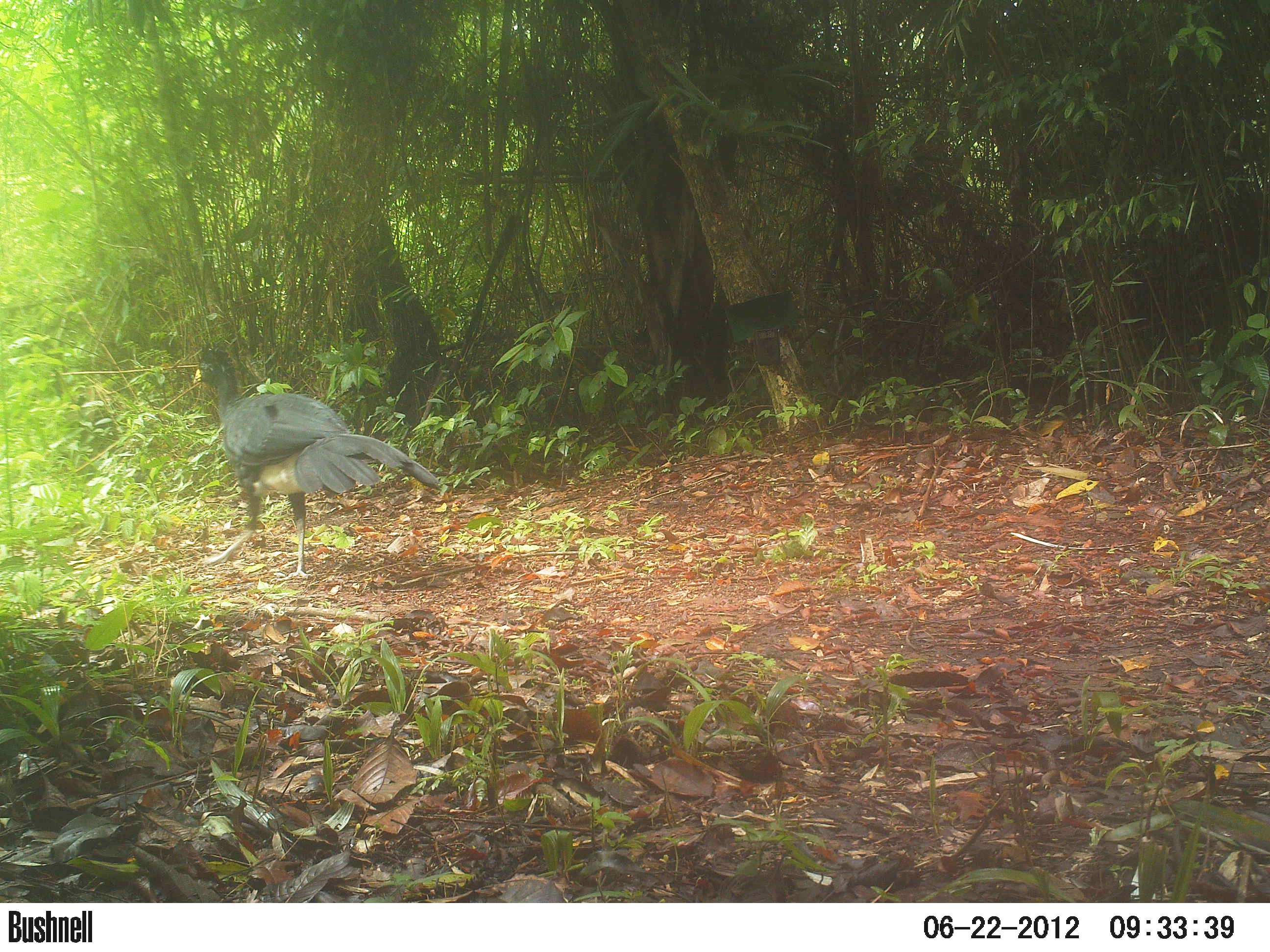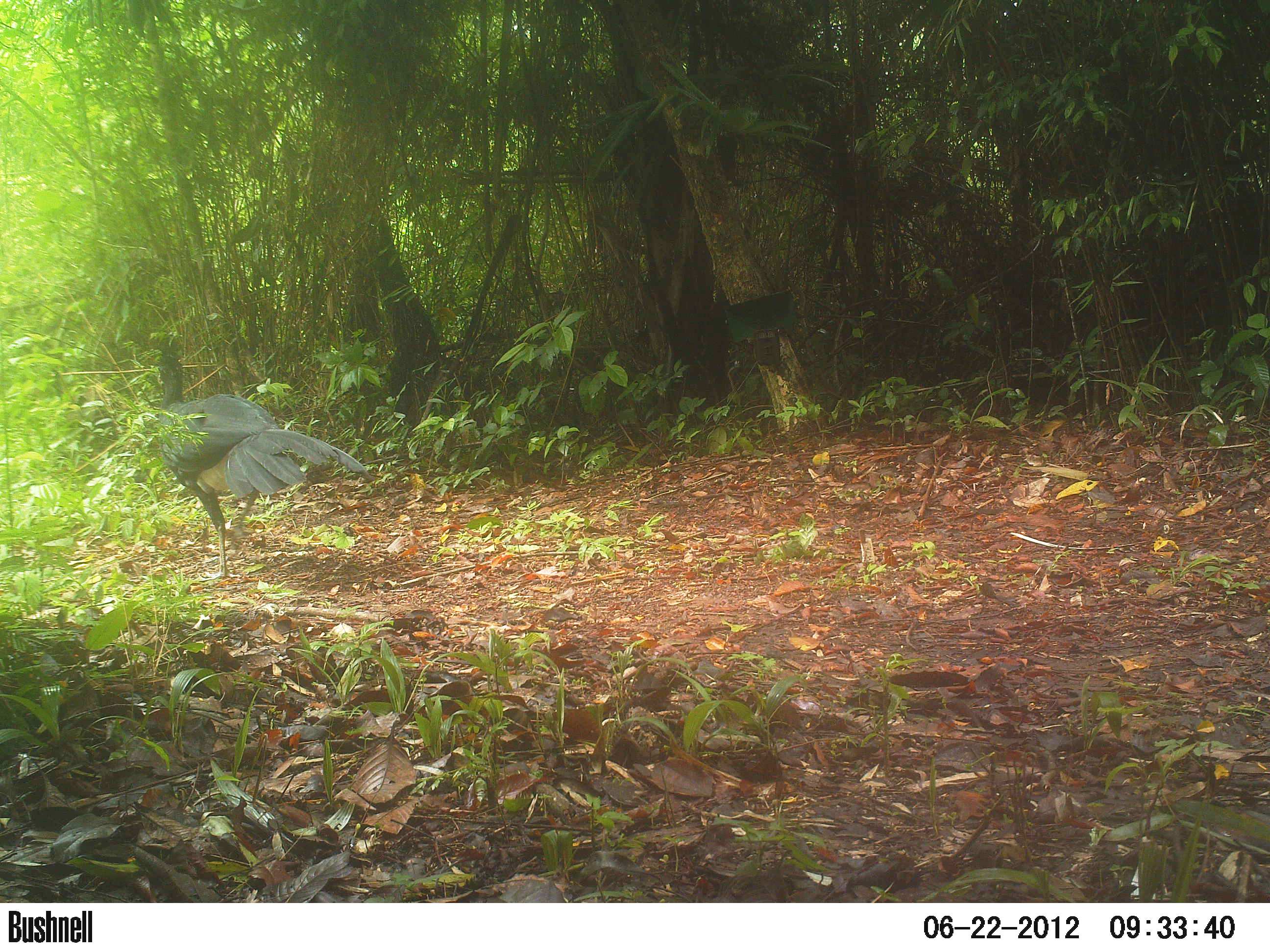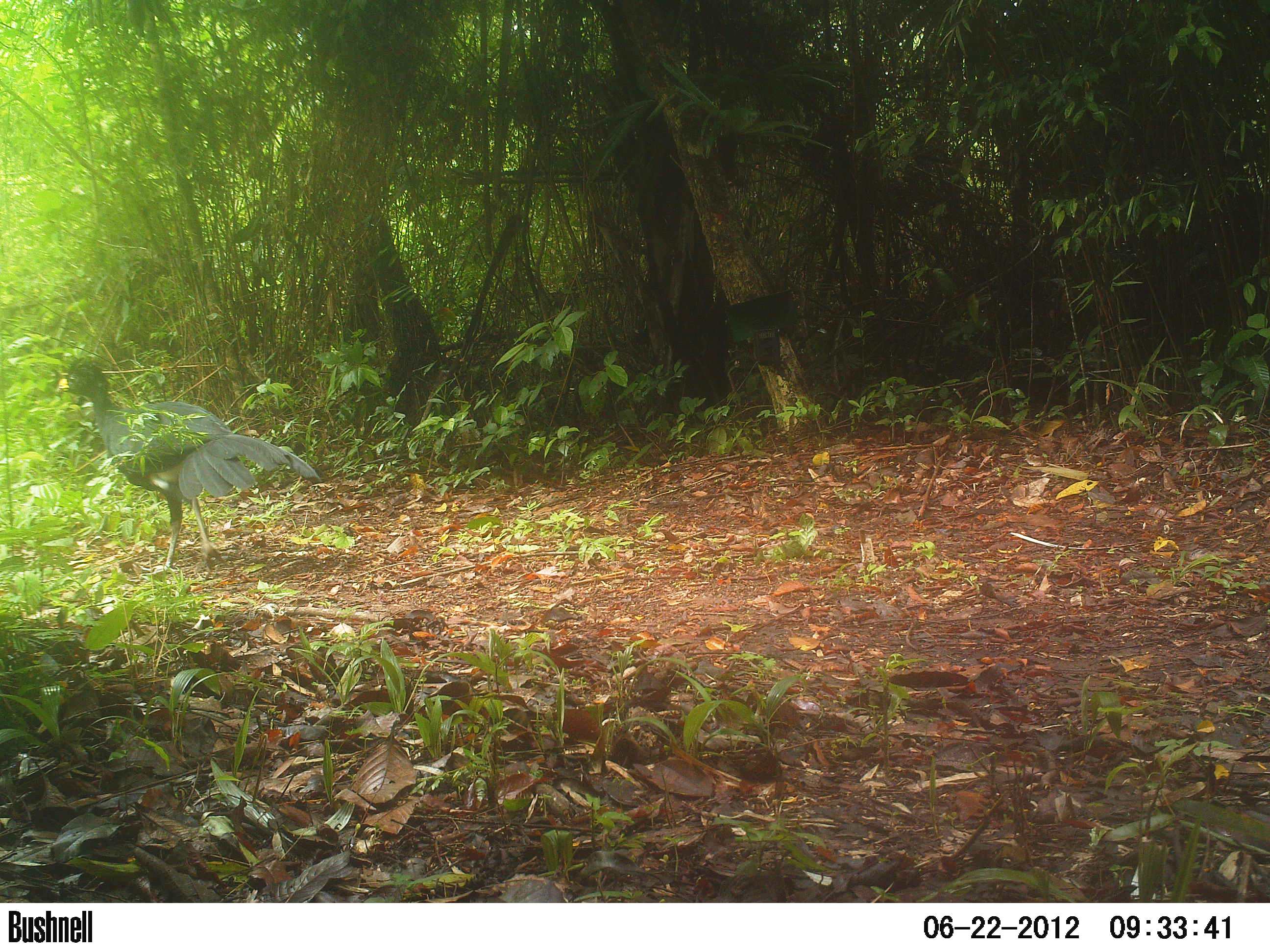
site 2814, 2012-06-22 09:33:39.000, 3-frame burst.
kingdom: Animalia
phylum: Chordata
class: Aves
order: Galliformes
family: Cracidae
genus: Crax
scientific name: Crax rubra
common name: great curassow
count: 3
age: adult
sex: male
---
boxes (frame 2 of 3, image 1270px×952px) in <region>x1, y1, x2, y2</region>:
crax rubra: <region>147, 351, 376, 582</region>